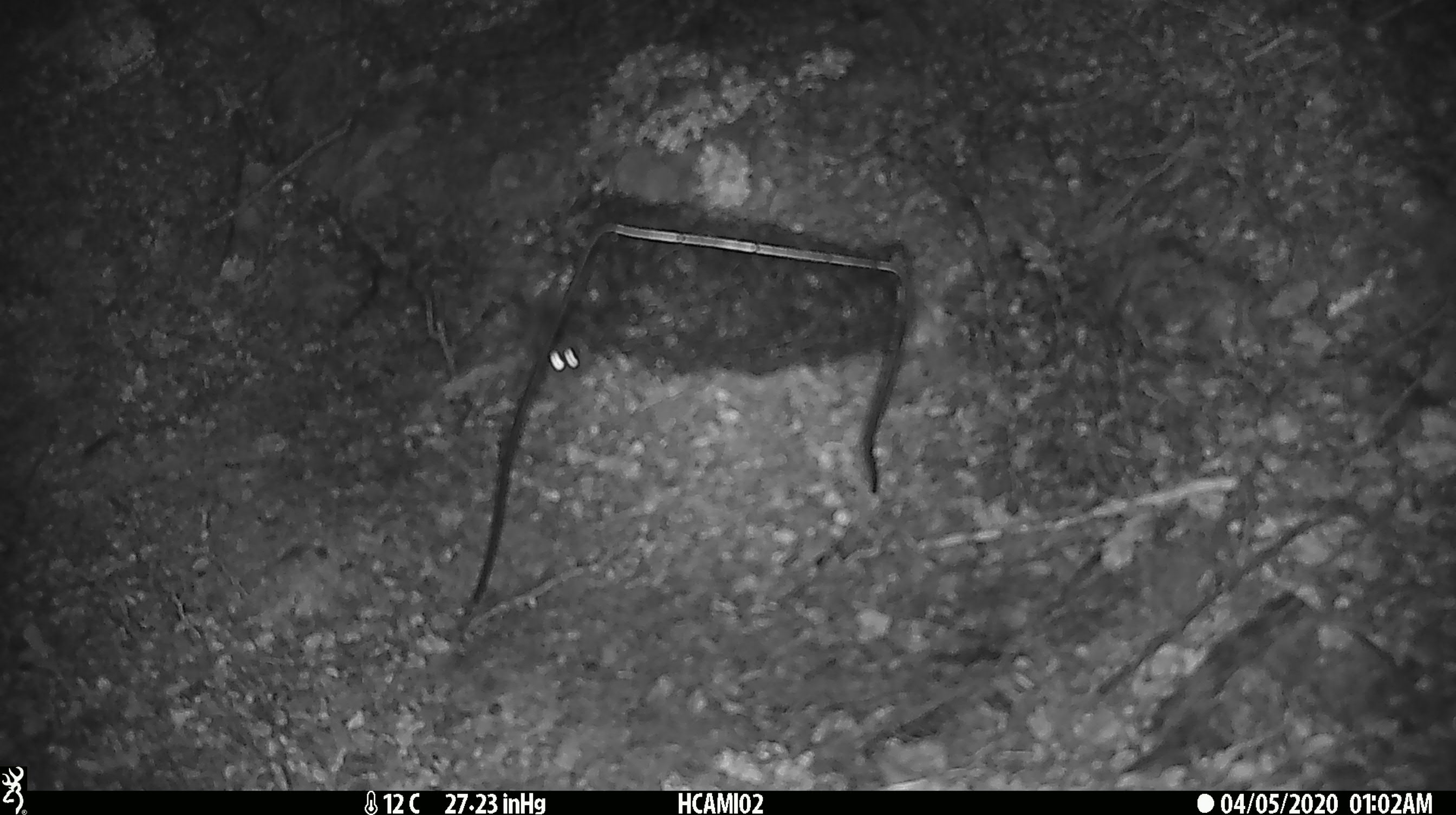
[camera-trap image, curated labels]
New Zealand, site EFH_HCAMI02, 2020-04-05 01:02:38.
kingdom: Animalia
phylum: Chordata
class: Mammalia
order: Rodentia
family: Muridae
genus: Mus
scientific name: Mus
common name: mouse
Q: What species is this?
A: Mouse (Mus).